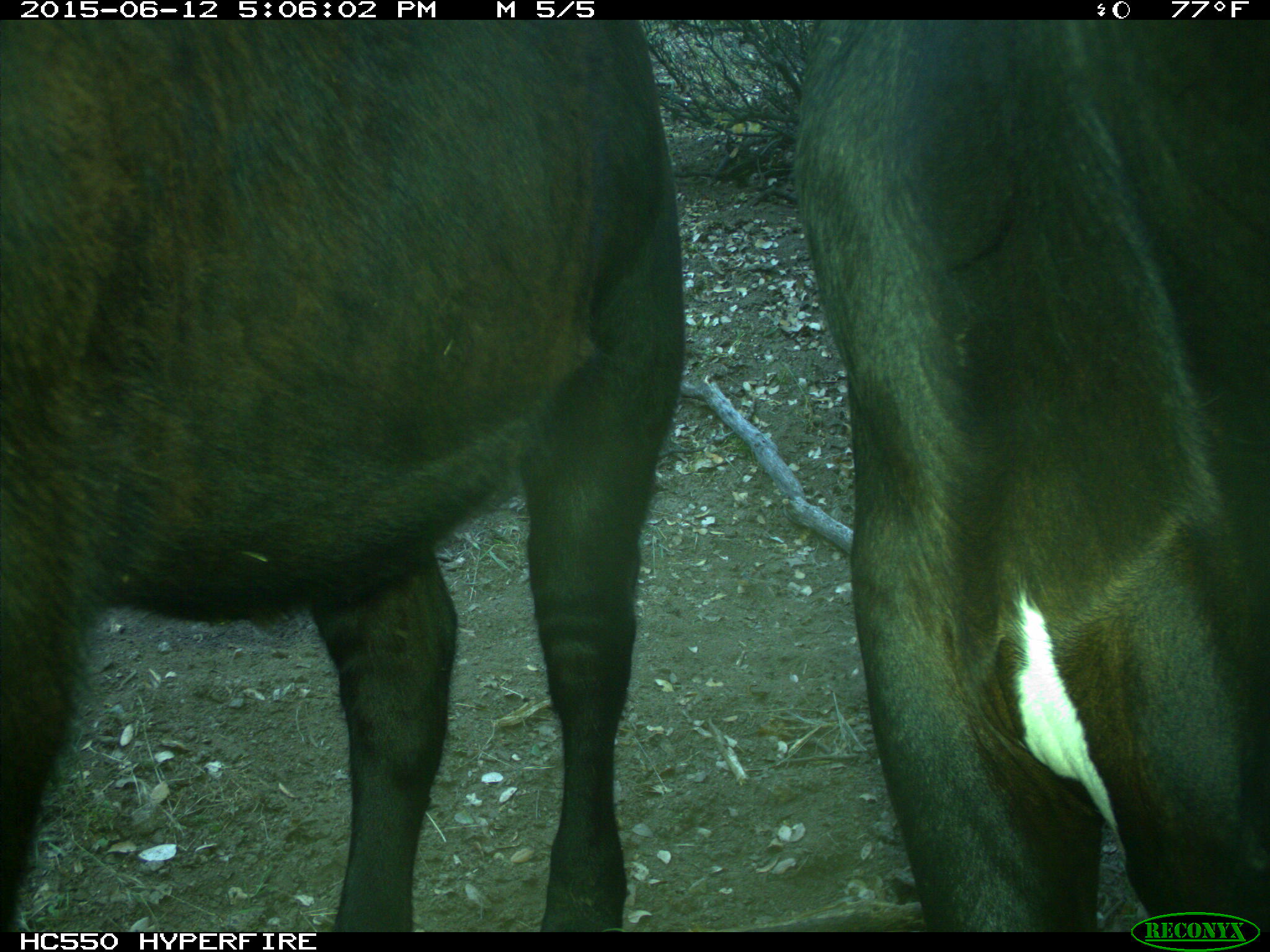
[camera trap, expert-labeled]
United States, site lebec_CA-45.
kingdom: Animalia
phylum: Chordata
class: Mammalia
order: Artiodactyla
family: Bovidae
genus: Bos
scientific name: Bos taurus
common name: domestic cow